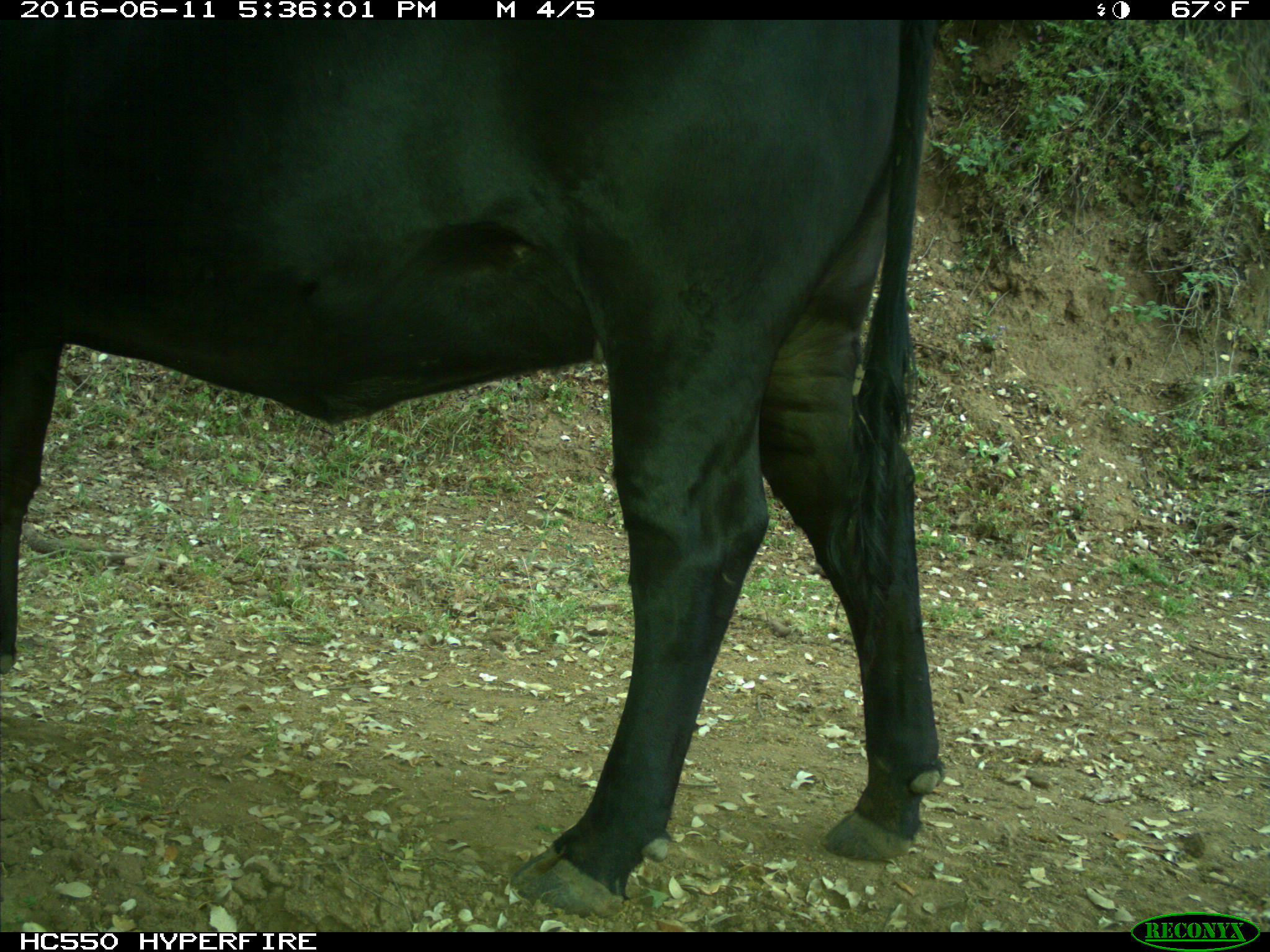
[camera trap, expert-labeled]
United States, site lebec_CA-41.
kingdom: Animalia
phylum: Chordata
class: Mammalia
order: Artiodactyla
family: Bovidae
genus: Bos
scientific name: Bos taurus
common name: domestic cow